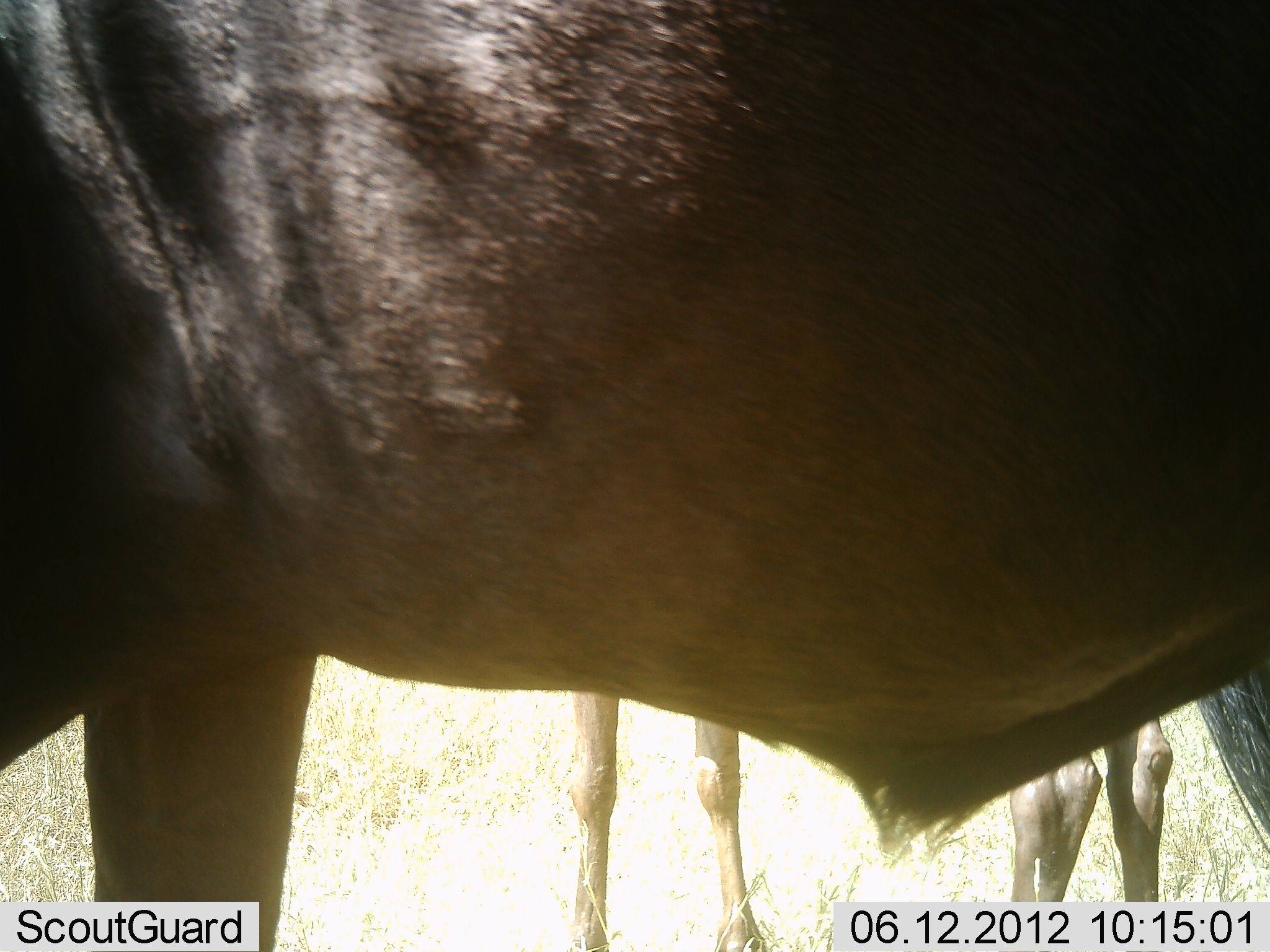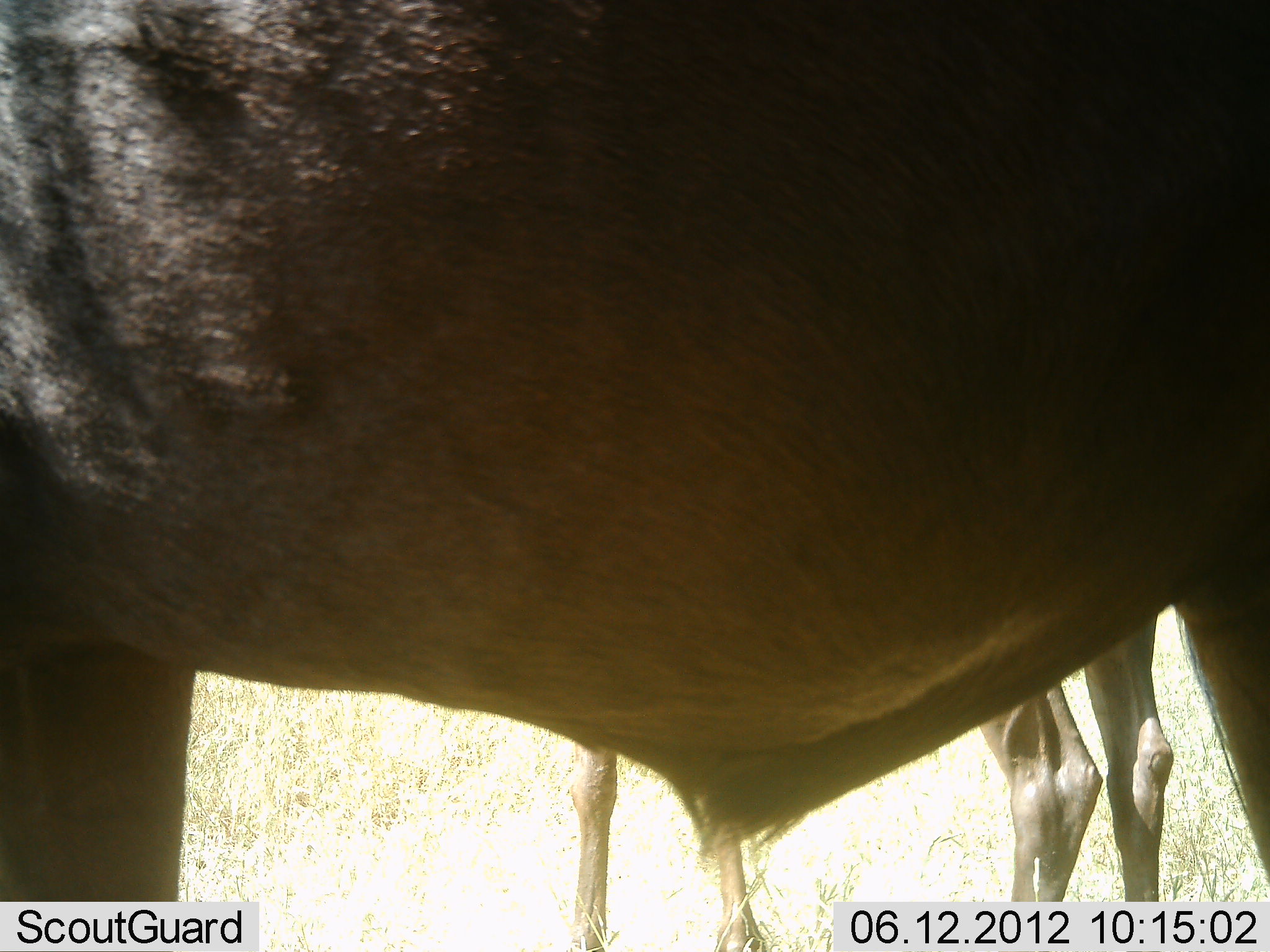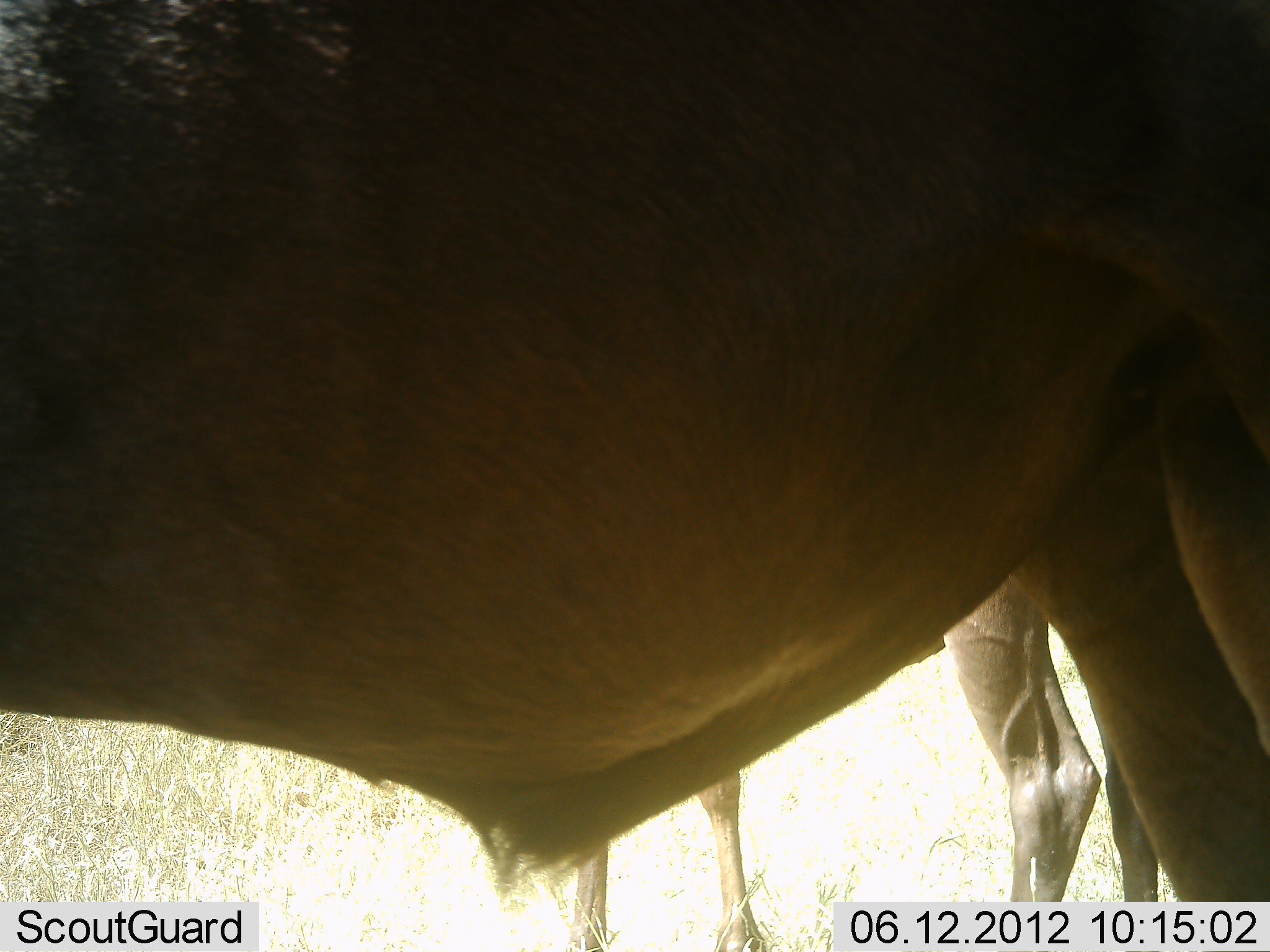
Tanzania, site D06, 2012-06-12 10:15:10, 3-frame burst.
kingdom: Animalia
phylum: Chordata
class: Mammalia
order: Artiodactyla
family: Bovidae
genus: Connochaetes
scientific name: Connochaetes taurinus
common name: blue wildebeest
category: wildebeest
Wildebeest (blue wildebeest) (Connochaetes taurinus), count 2. Behavior (volunteer vote fractions): standing 100%, resting 0%, moving 40%, interacting 0%. Young present (vote fraction): 10%. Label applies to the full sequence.